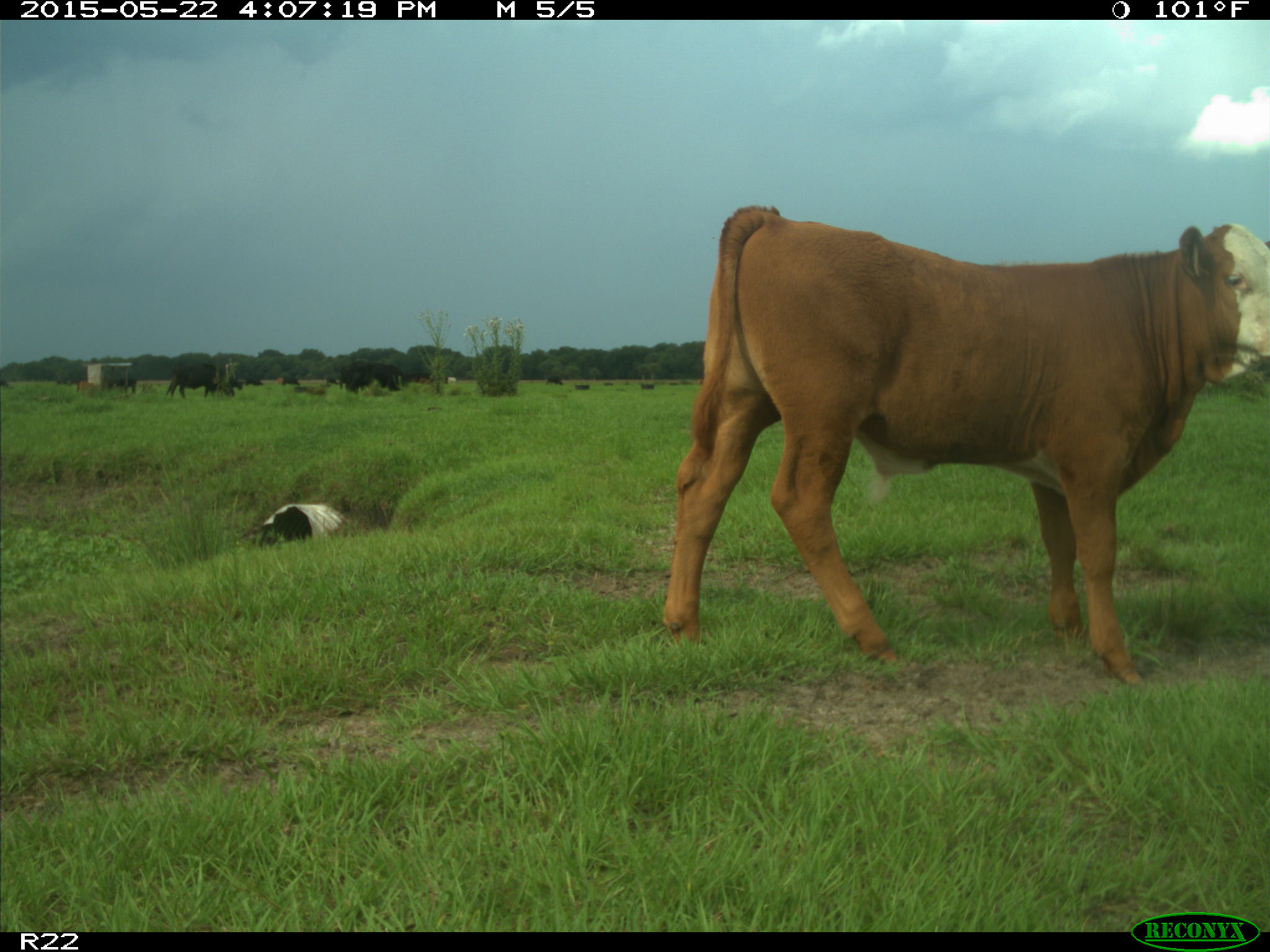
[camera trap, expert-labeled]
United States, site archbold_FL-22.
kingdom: Animalia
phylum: Chordata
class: Mammalia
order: Artiodactyla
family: Bovidae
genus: Bos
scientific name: Bos taurus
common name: domestic cow